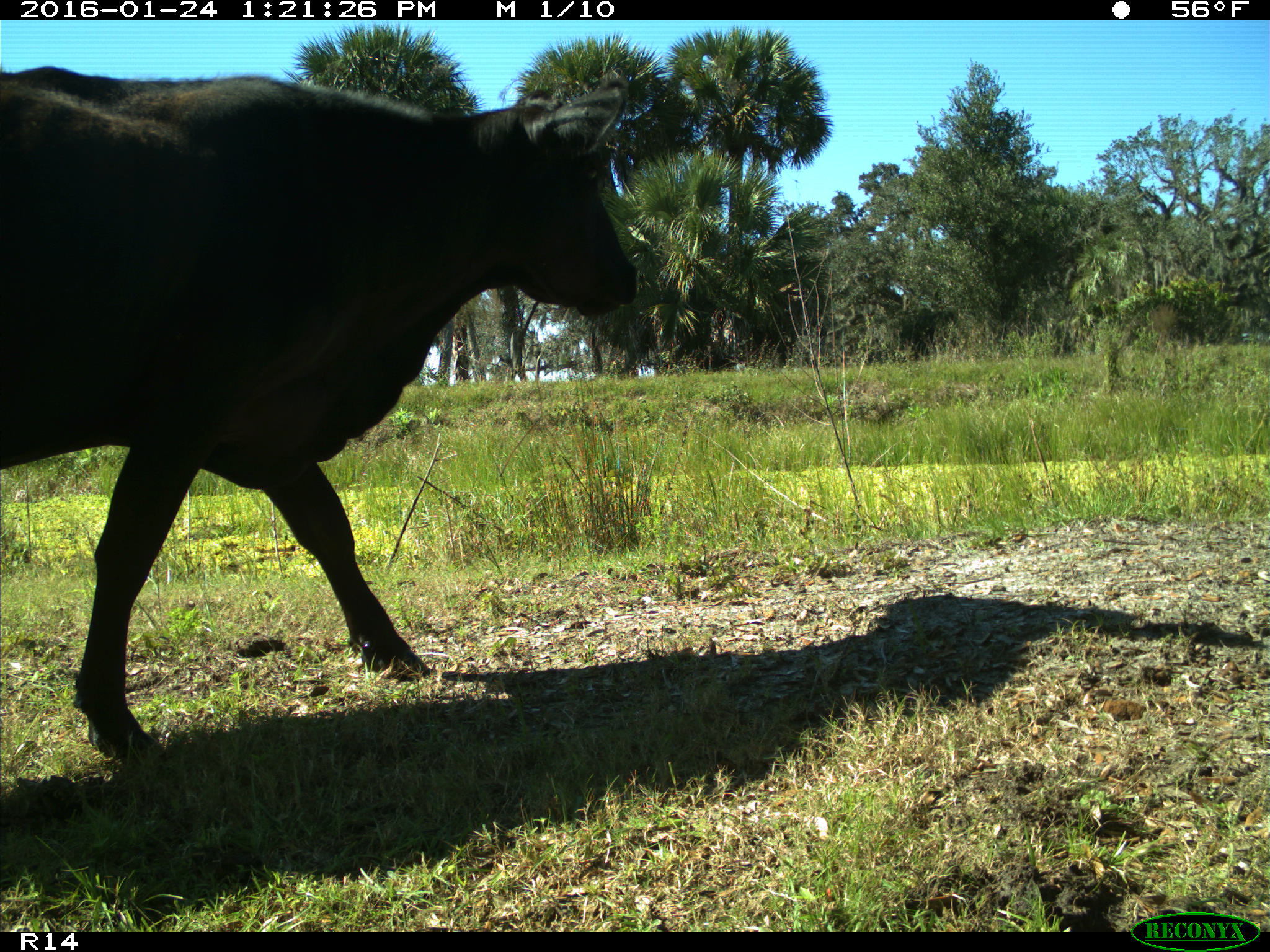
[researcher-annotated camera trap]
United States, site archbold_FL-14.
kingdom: Animalia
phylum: Chordata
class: Mammalia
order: Artiodactyla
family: Bovidae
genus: Bos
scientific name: Bos taurus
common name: domestic cow